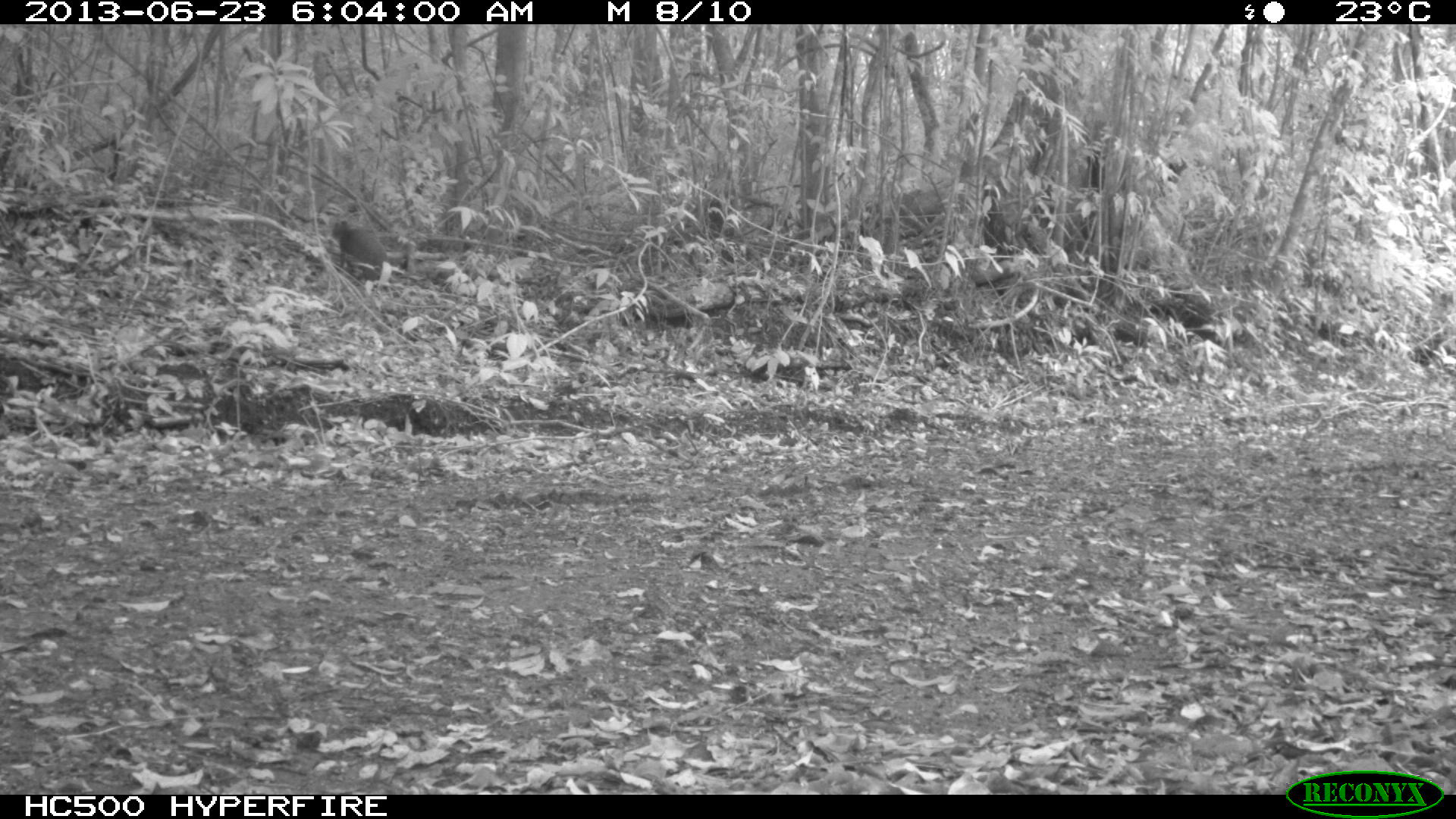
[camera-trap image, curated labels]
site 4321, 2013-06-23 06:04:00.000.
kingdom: Animalia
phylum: Chordata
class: Mammalia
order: Rodentia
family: Dasyproctidae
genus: Dasyprocta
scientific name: Dasyprocta punctata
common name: central american agouti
Dasyprocta punctata (central american agouti), count 1.